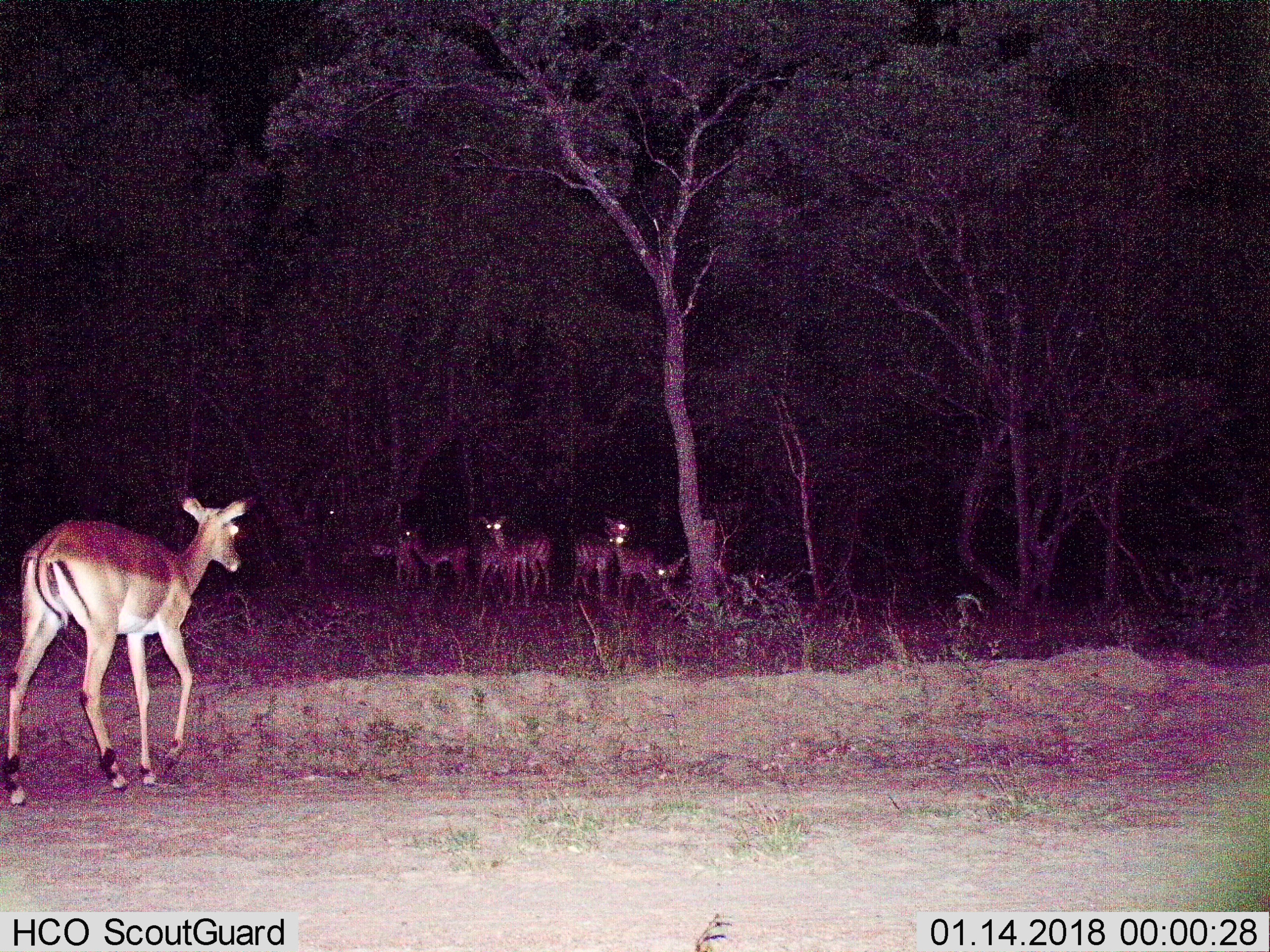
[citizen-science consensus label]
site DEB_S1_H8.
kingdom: Animalia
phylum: Chordata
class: Mammalia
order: Artiodactyla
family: Bovidae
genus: Aepyceros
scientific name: Aepyceros melampus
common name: impala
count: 8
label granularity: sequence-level